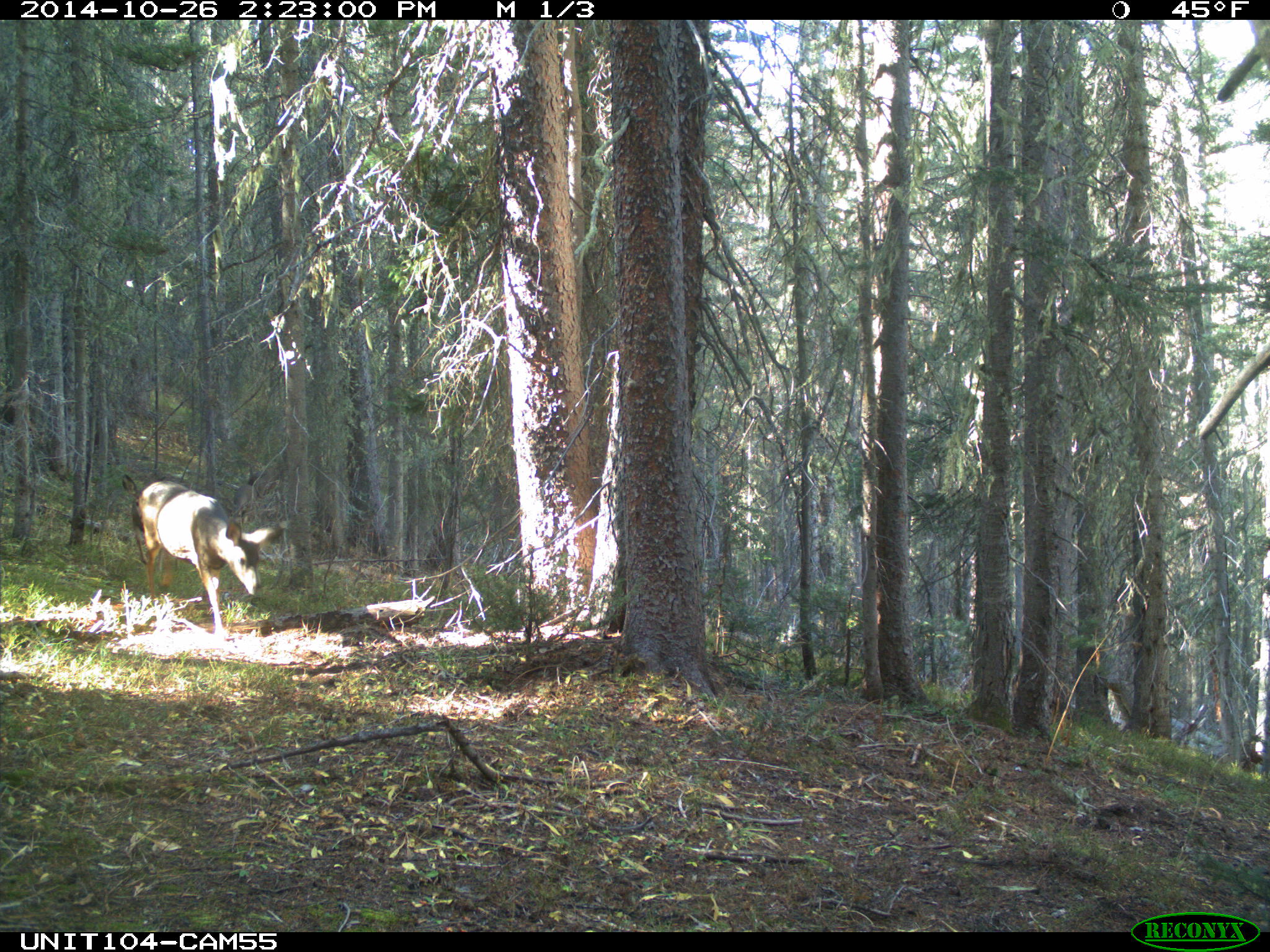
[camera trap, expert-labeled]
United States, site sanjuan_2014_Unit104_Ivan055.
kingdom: Animalia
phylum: Chordata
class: Mammalia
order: Artiodactyla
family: Cervidae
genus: Odocoileus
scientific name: Odocoileus hemionus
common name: mule deer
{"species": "Odocoileus hemionus (mule deer)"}